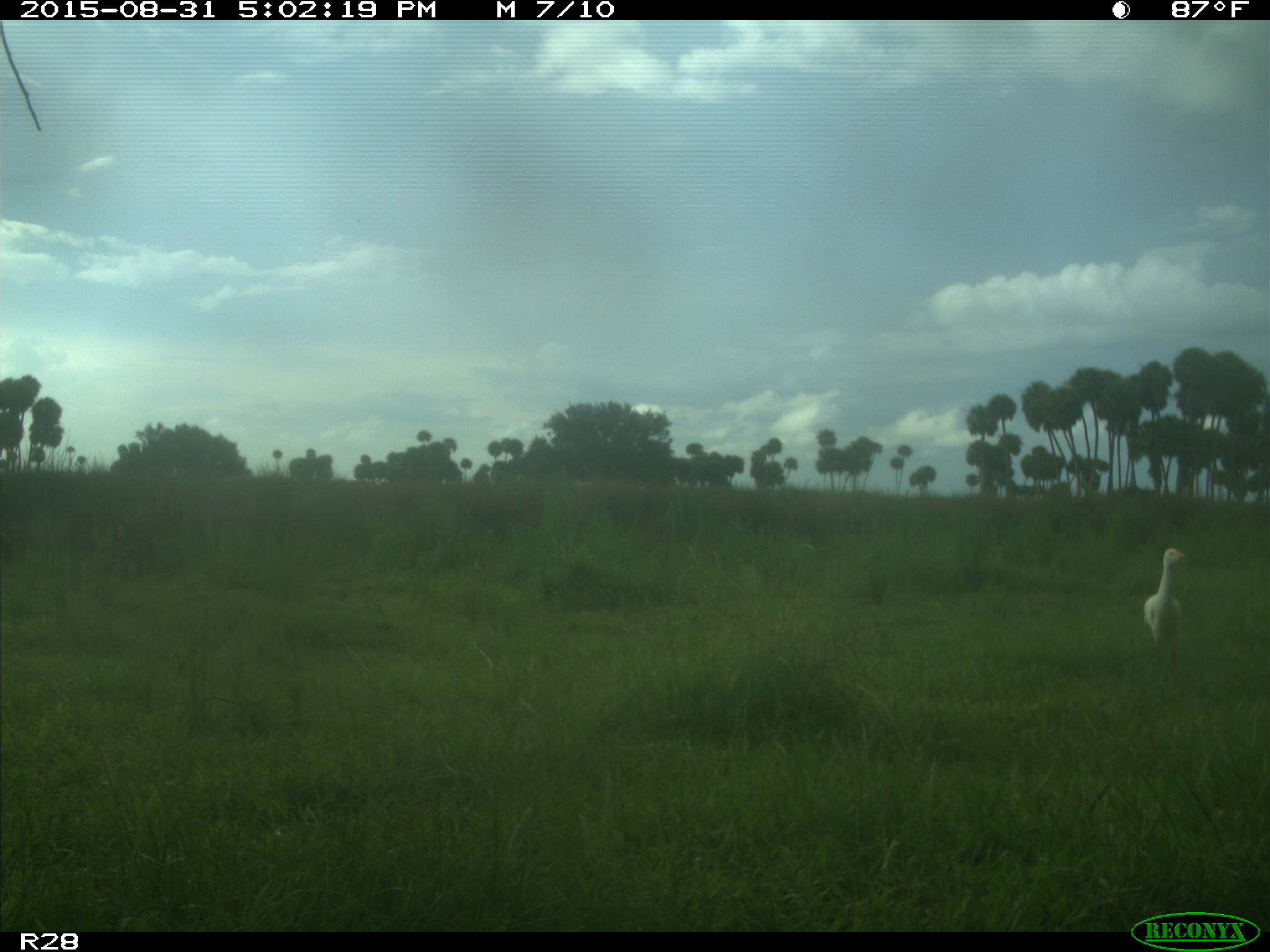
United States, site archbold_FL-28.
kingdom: Animalia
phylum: Chordata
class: Aves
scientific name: Aves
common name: birds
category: unidentified bird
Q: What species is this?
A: Unidentified bird (birds) (Aves).